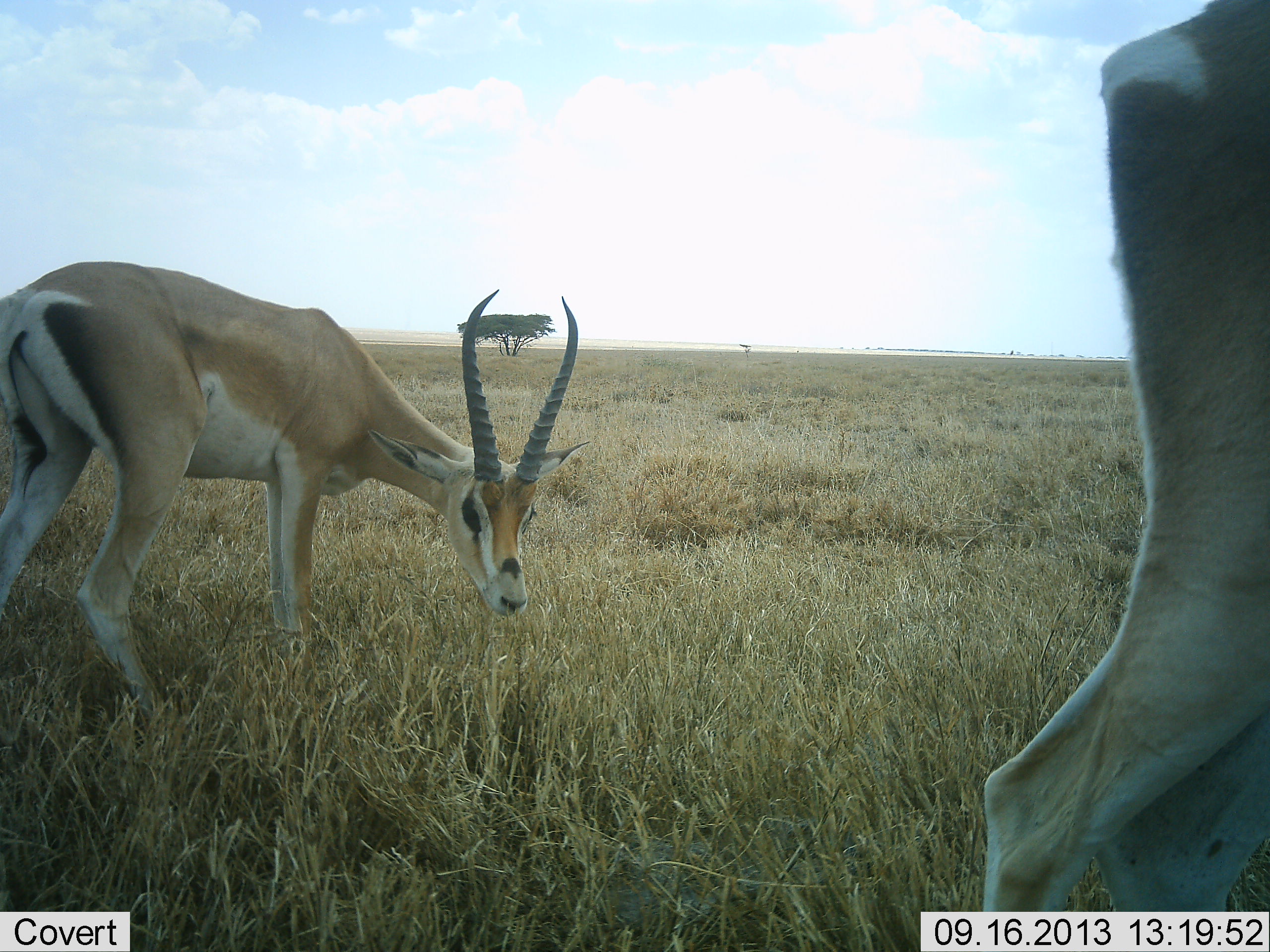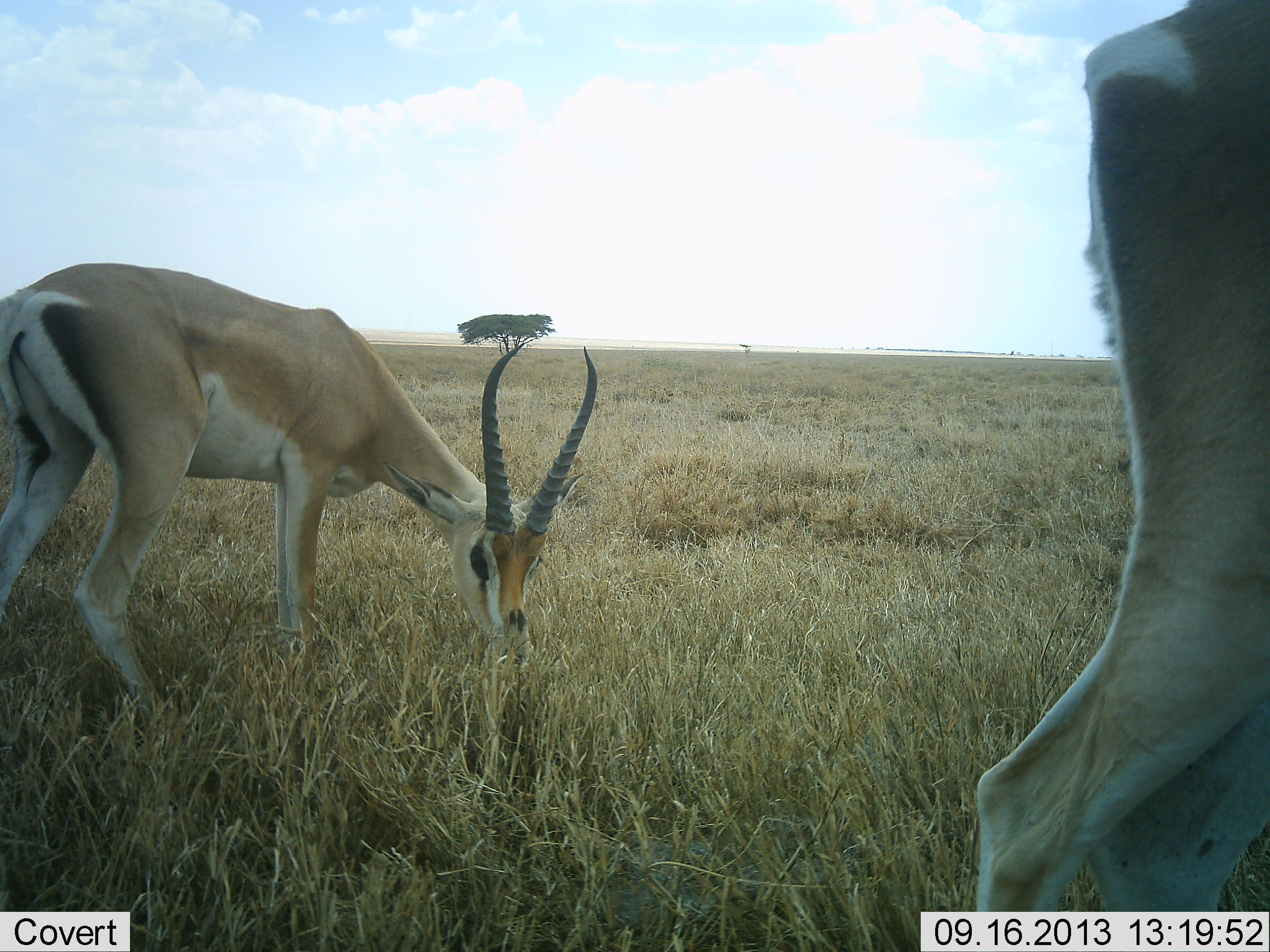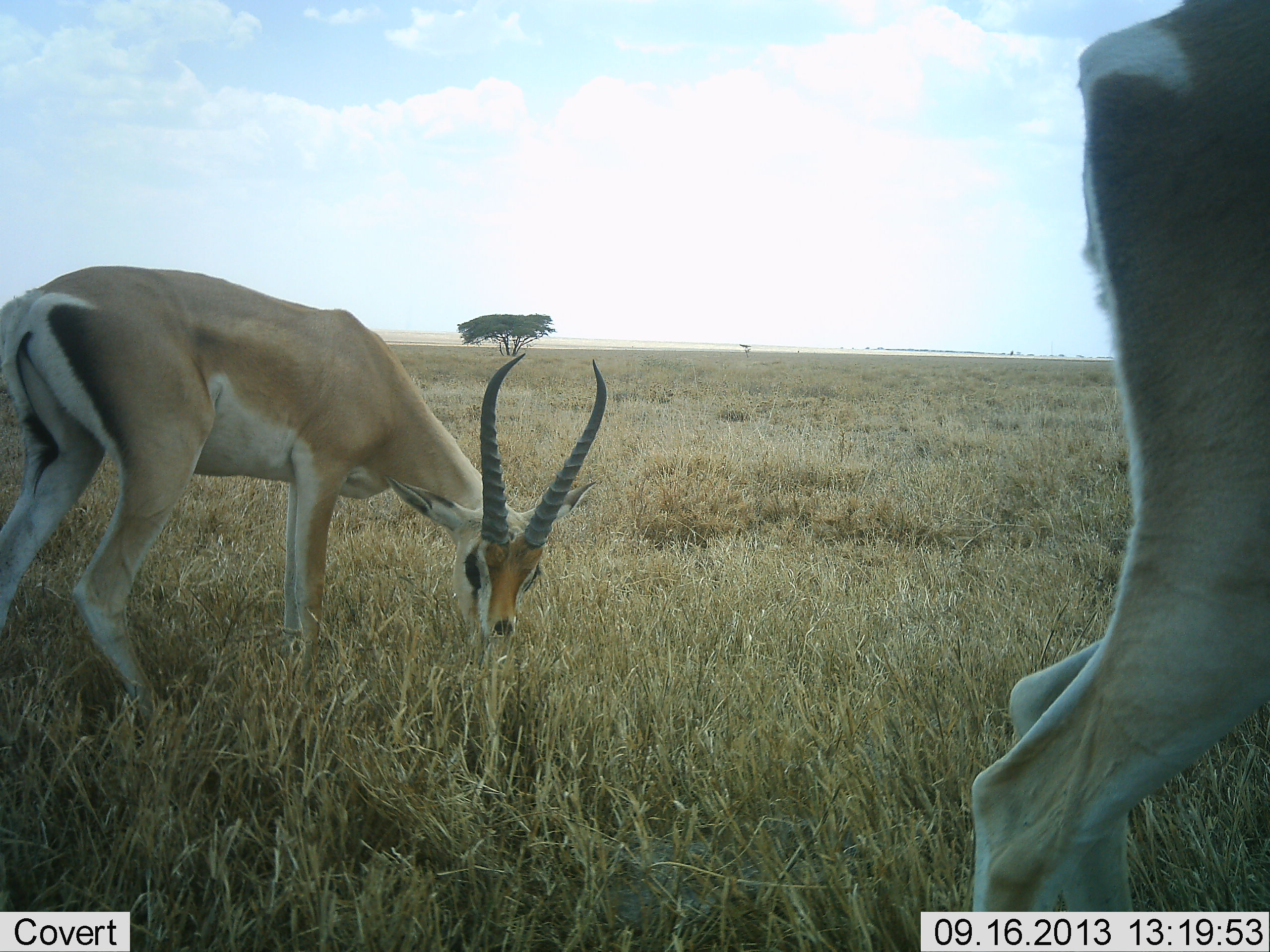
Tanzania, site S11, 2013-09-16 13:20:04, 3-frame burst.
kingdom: Animalia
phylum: Chordata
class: Mammalia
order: Artiodactyla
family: Bovidae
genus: Nanger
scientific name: Nanger granti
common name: grant's gazelle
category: gazellegrants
Gazellegrants (grant's gazelle) (Nanger granti), count 2. Behavior (volunteer vote fractions): standing 45%, resting 0%, moving 0%, interacting 0%. Young present (vote fraction): 0%. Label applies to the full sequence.